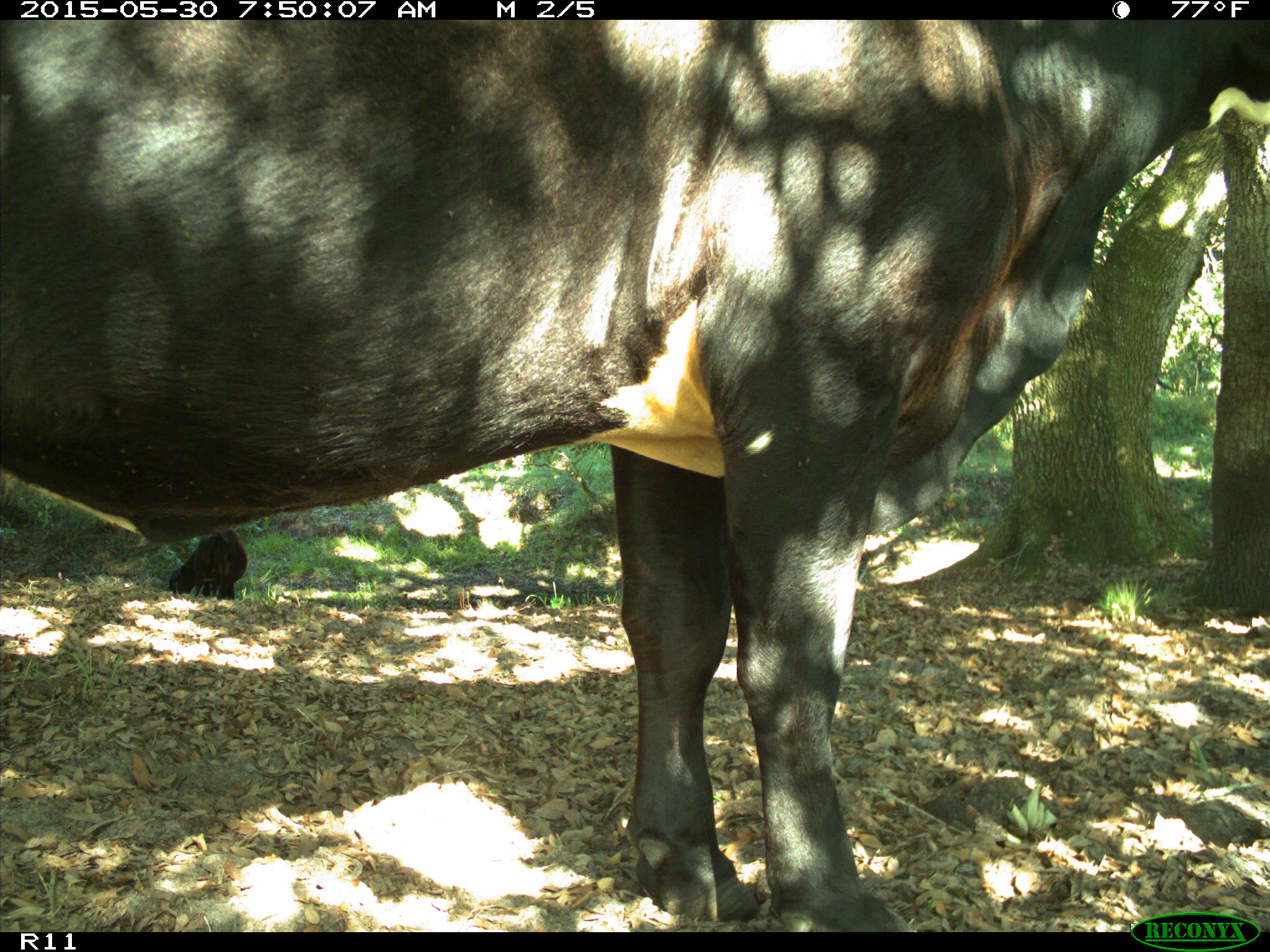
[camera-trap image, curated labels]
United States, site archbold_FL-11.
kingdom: Animalia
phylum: Chordata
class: Mammalia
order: Artiodactyla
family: Bovidae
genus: Bos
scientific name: Bos taurus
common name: domestic cow